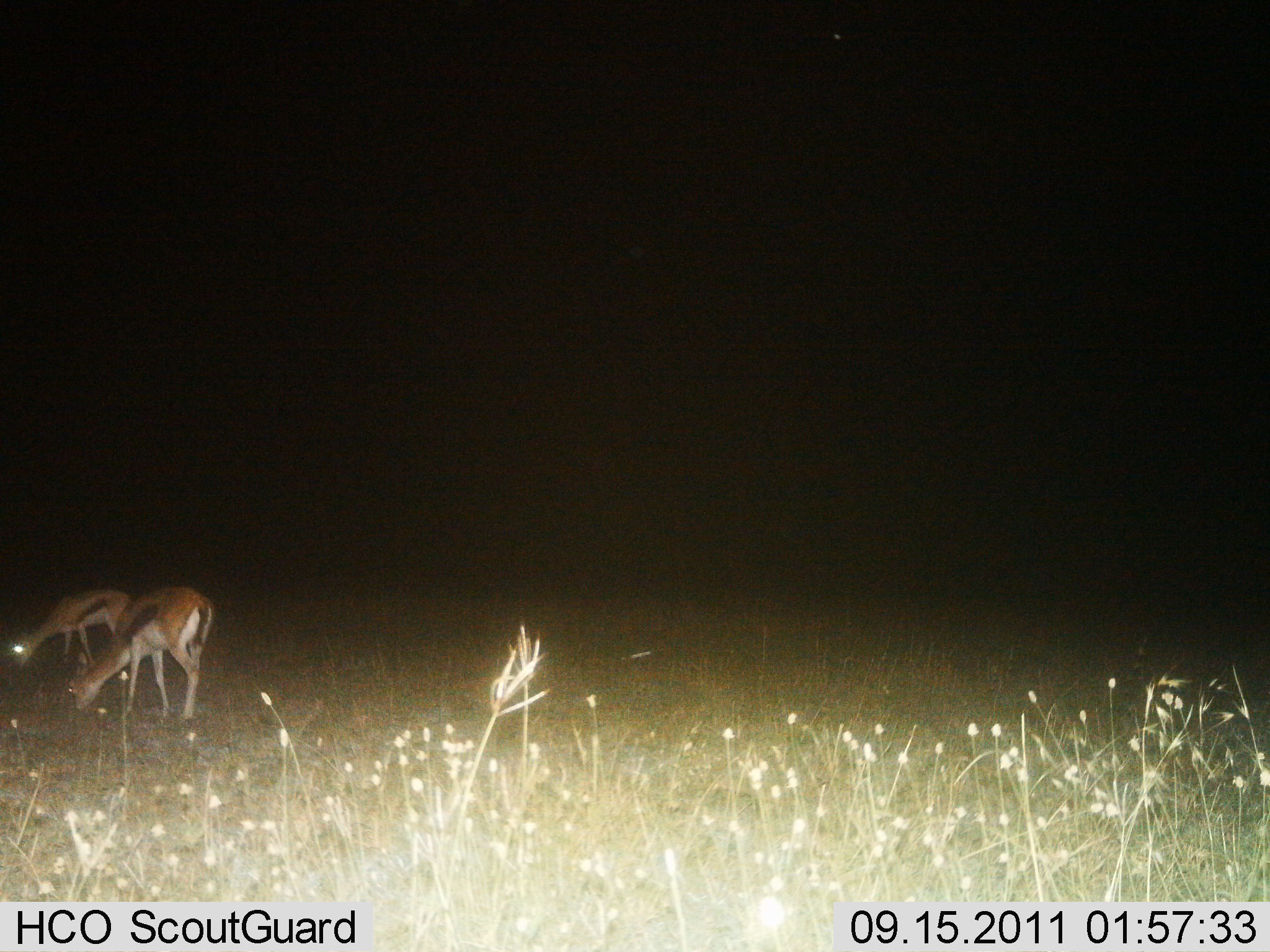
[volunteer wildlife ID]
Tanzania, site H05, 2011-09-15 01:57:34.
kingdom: Animalia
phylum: Chordata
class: Mammalia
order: Artiodactyla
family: Bovidae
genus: Eudorcas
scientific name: Eudorcas thomsonii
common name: thomson's gazelle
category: gazellethomsons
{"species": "gazellethomsons (thomson's gazelle) (Eudorcas thomsonii)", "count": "2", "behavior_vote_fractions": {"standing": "10%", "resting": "0%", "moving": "0%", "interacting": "0%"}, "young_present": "0%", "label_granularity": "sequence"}